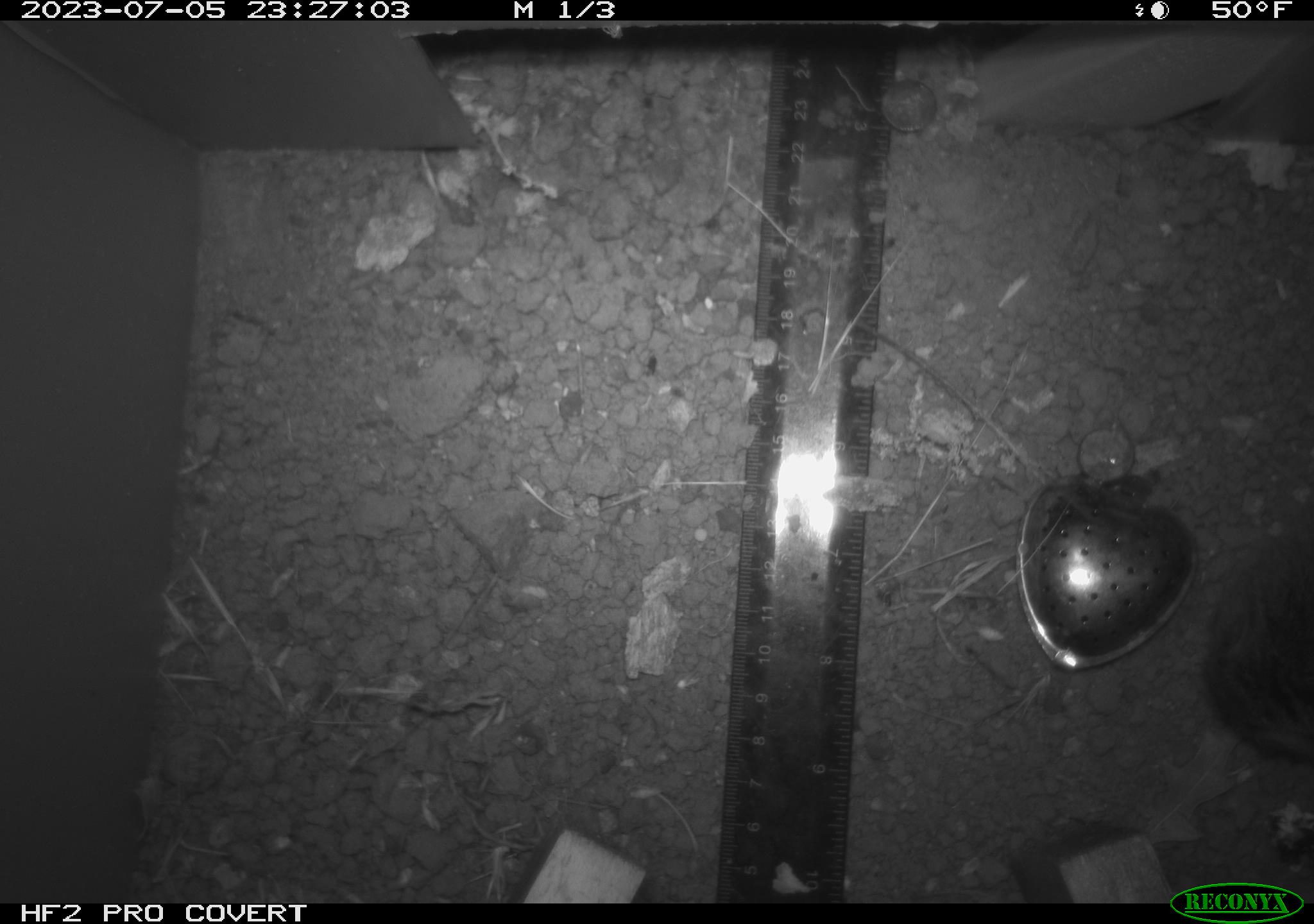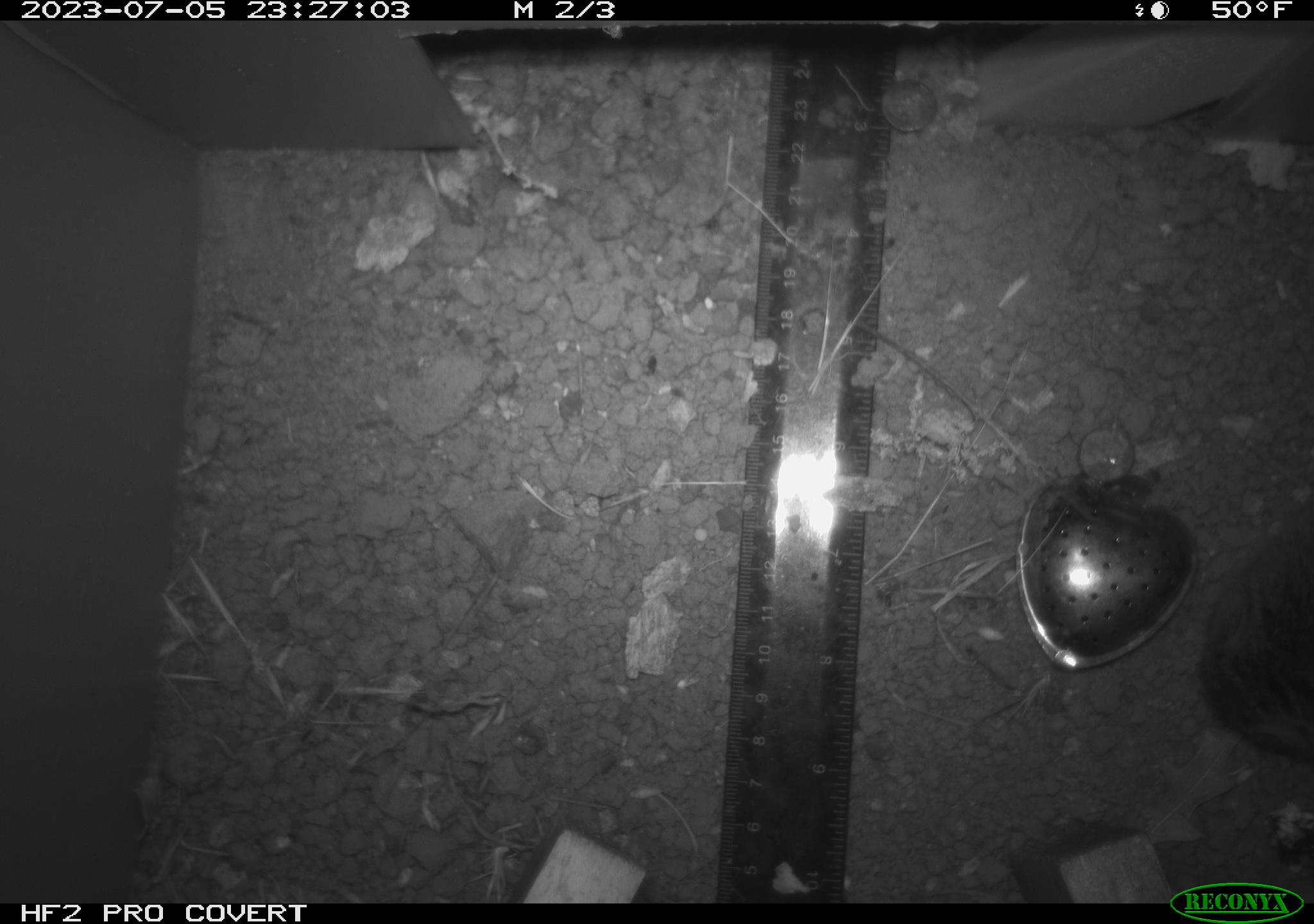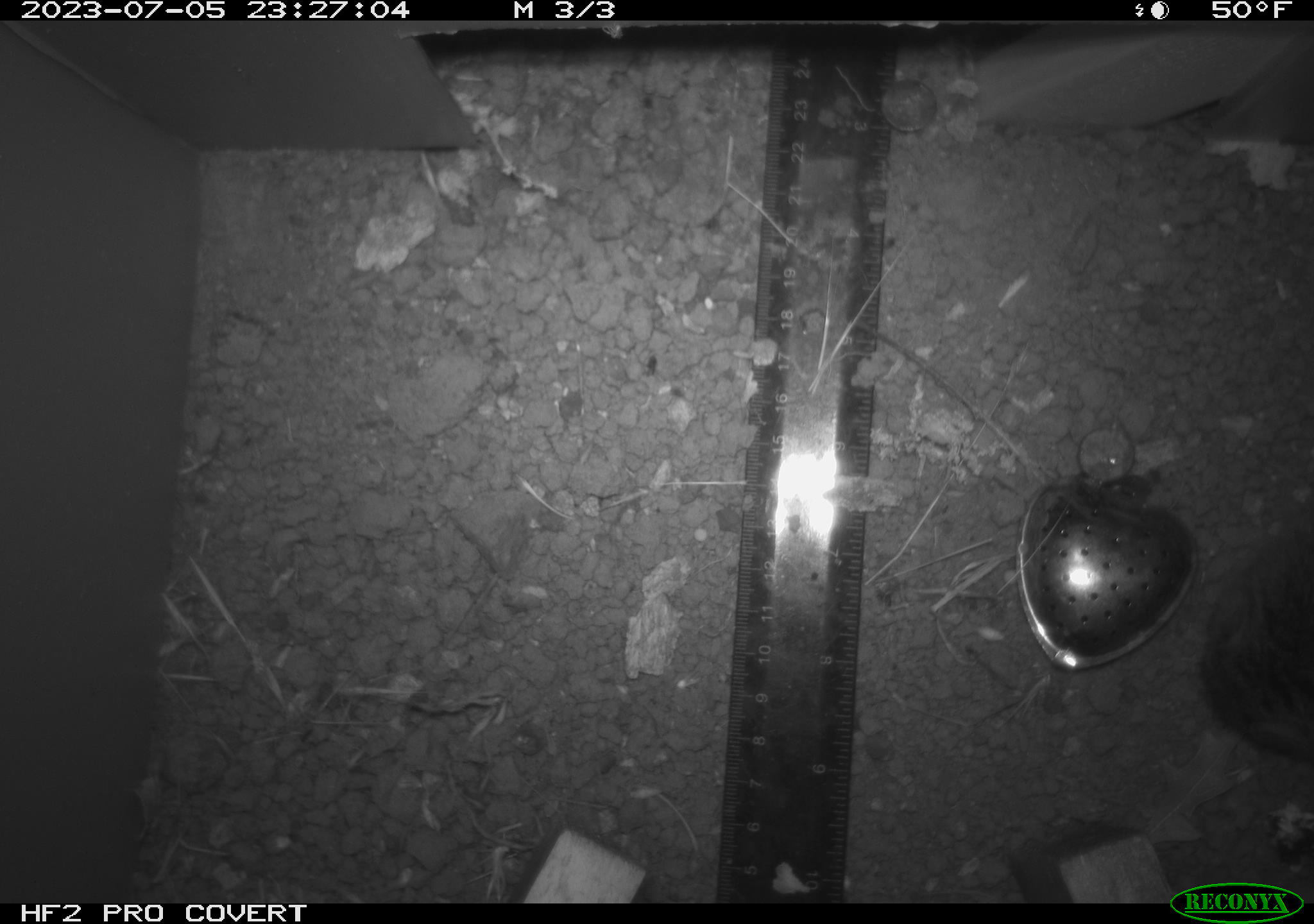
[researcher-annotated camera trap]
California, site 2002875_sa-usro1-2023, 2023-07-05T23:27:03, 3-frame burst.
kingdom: Animalia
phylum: Chordata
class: Mammalia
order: Rodentia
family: Cricetidae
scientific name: Arvicolinae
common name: voles, lemmings, and muskrats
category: arvicolinae subfamily